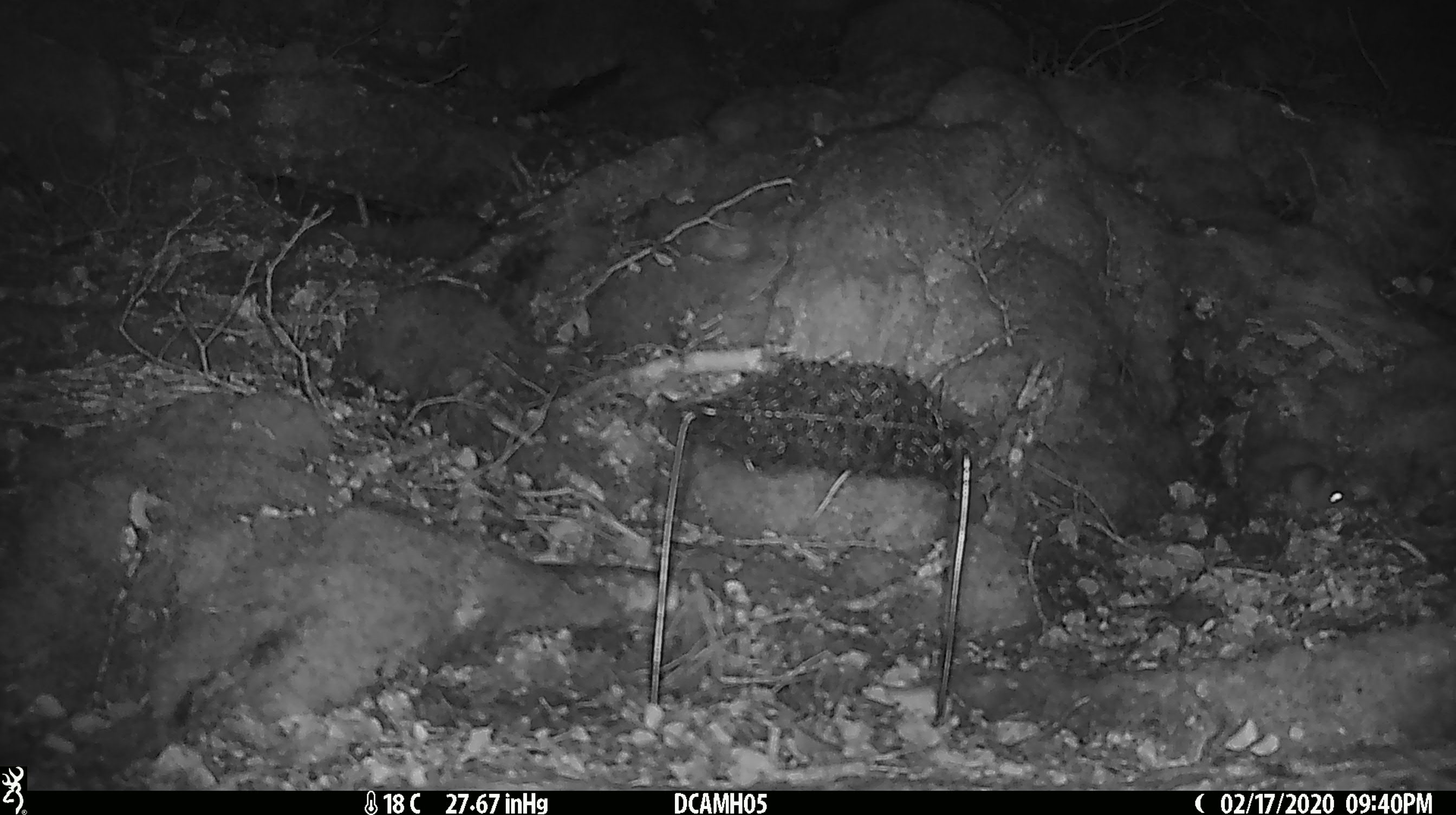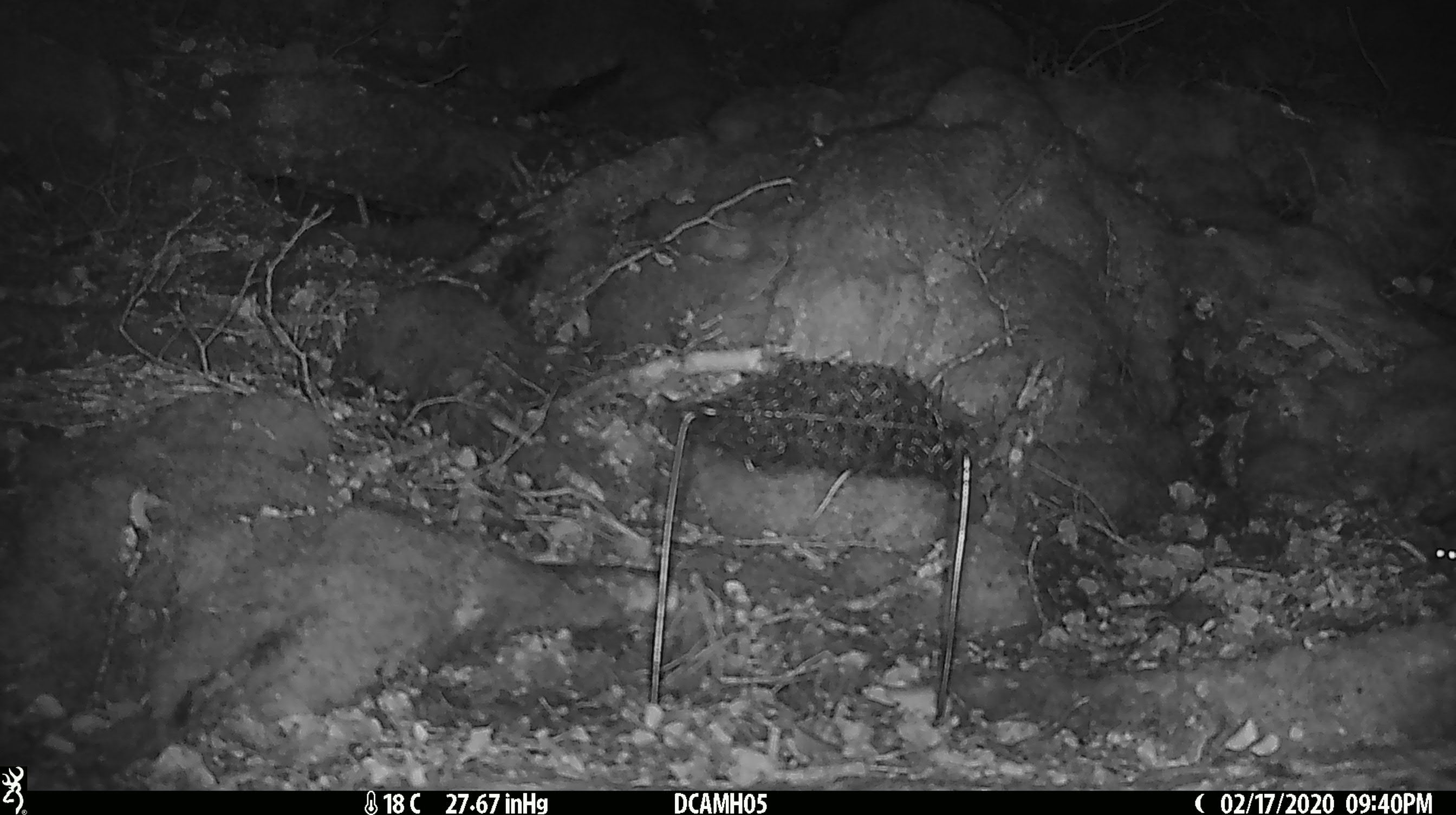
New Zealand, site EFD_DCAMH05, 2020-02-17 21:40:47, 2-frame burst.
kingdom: Animalia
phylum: Chordata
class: Mammalia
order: Rodentia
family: Muridae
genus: Mus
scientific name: Mus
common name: mouse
Mouse (Mus).